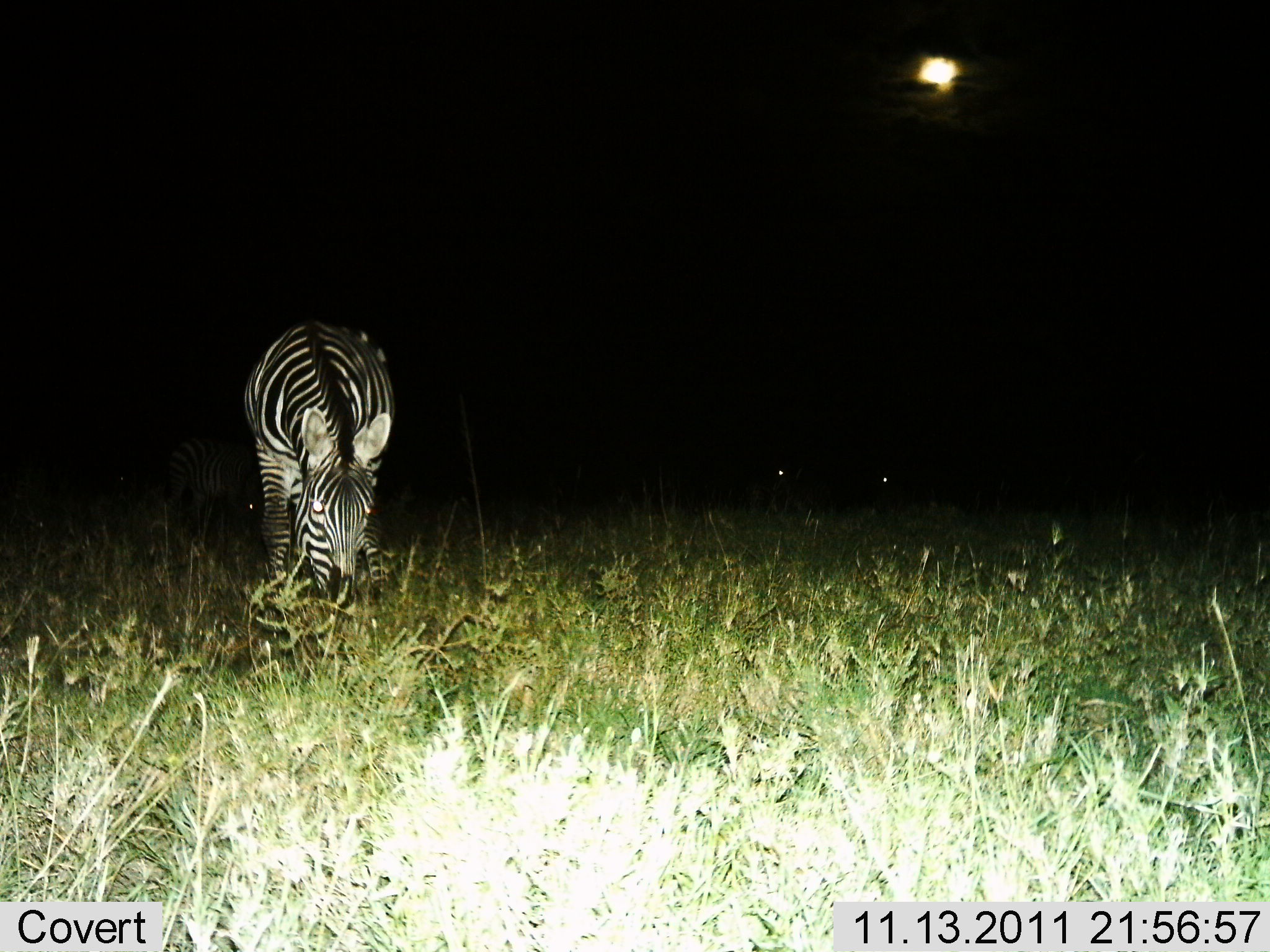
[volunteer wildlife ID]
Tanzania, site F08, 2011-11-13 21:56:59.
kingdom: Animalia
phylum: Chordata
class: Mammalia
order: Perissodactyla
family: Equidae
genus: Equus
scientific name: Equus quagga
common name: plains zebra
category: zebra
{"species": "zebra (plains zebra) (Equus quagga)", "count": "1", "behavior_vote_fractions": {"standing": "20%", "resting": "0%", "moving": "0%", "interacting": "0%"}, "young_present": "0%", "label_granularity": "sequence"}